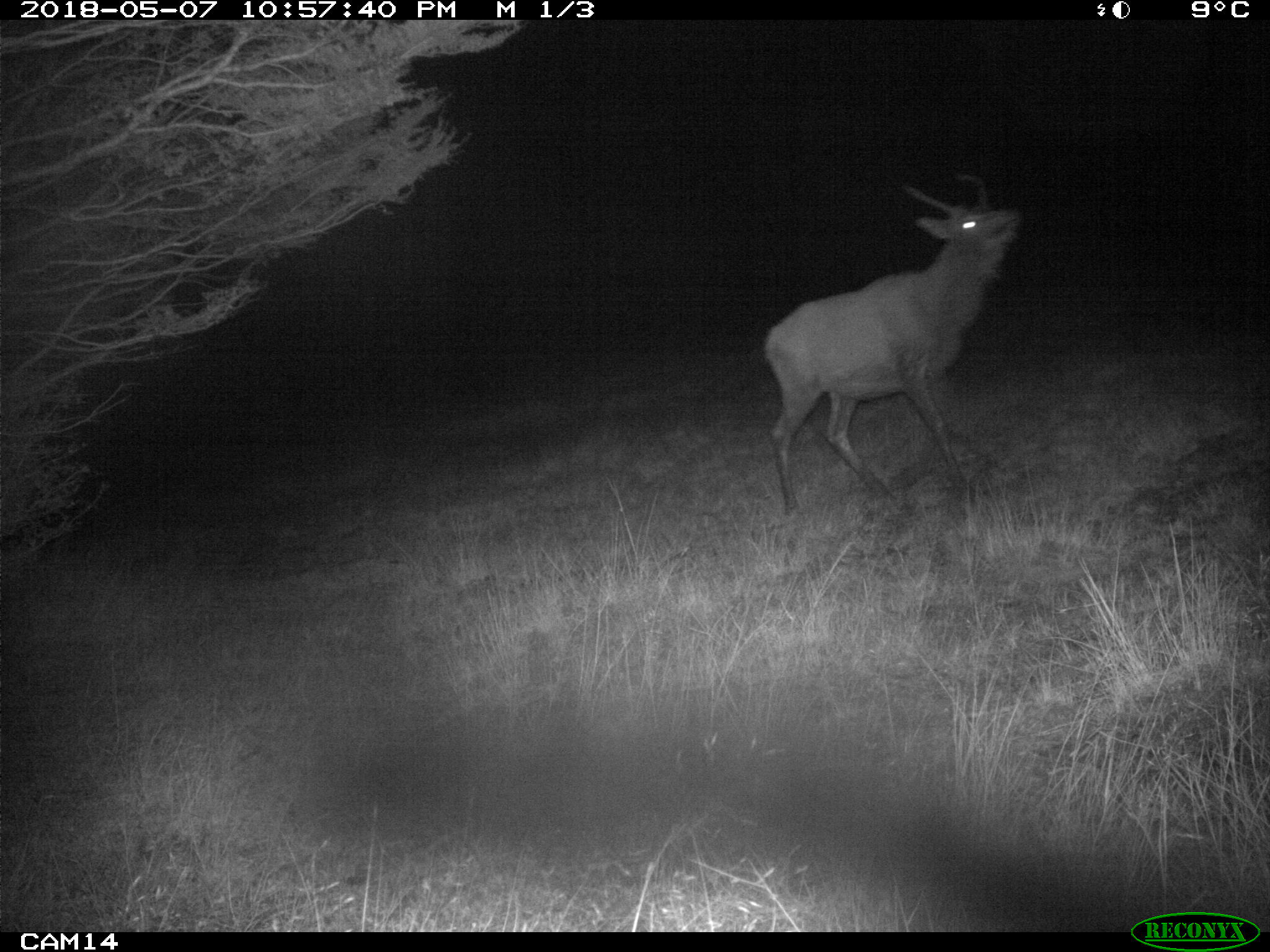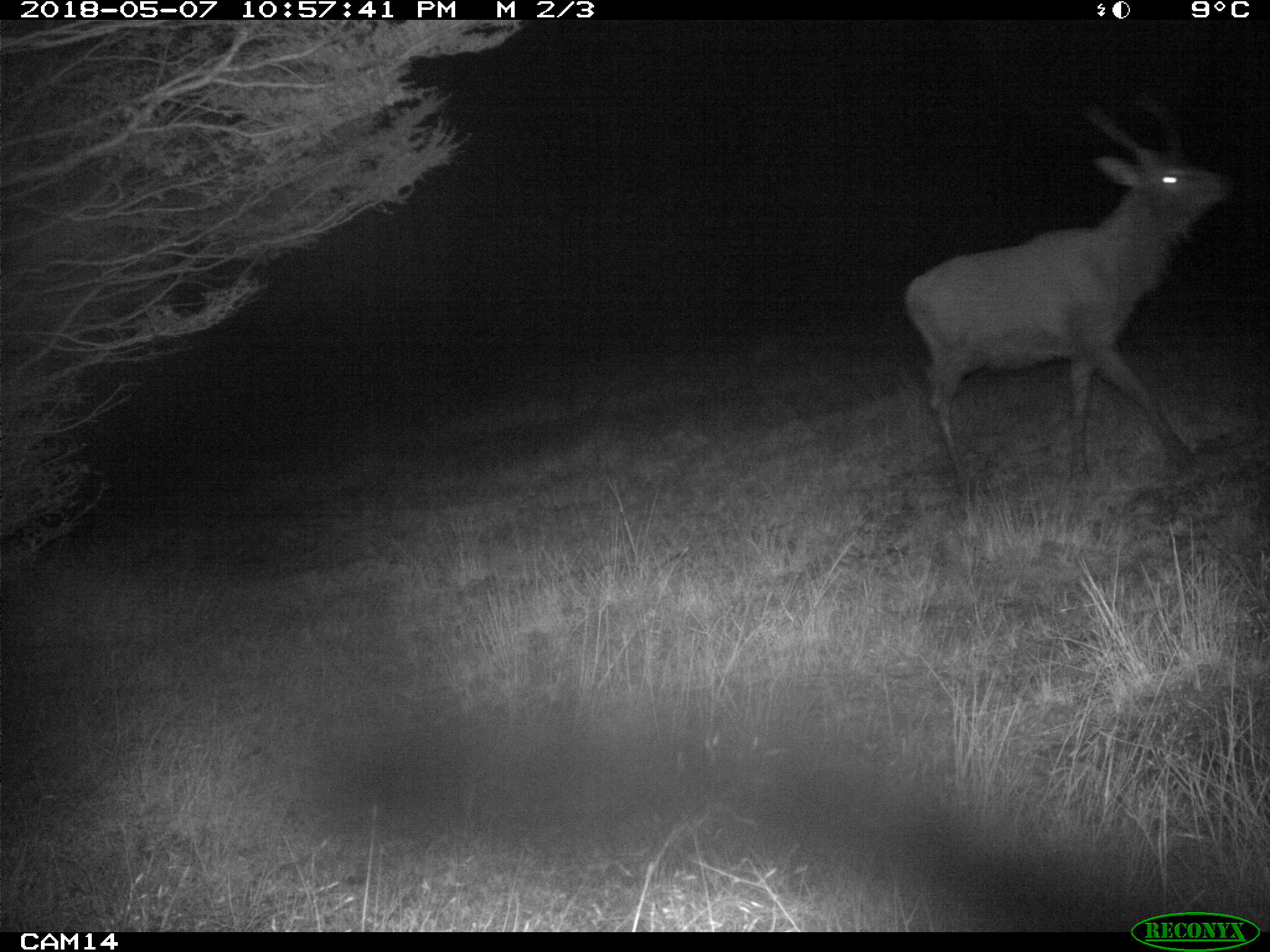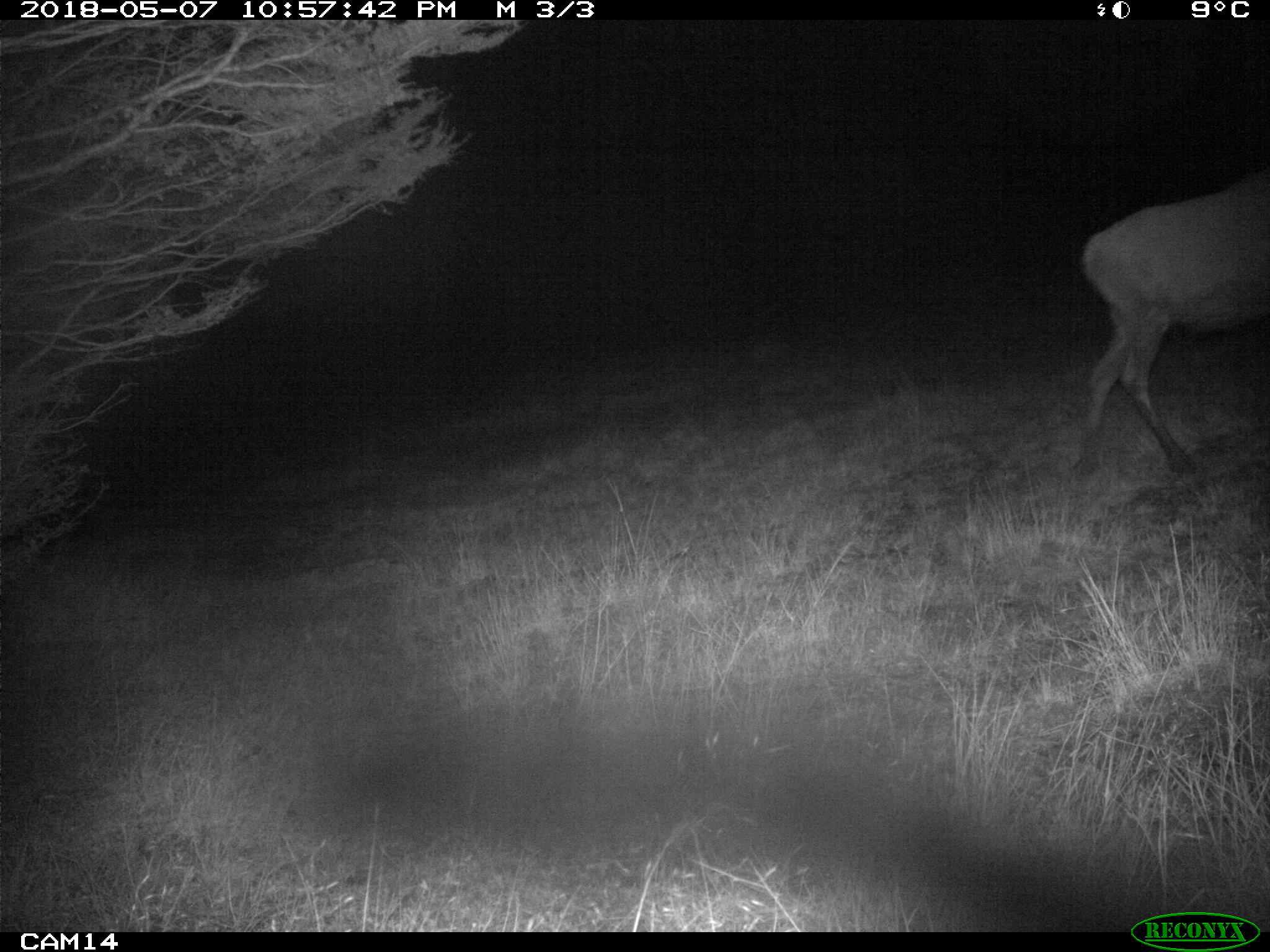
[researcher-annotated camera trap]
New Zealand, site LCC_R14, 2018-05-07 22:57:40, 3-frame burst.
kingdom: Animalia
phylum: Chordata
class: Mammalia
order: Artiodactyla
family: Cervidae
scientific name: Cervidae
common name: deer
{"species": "deer (Cervidae)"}